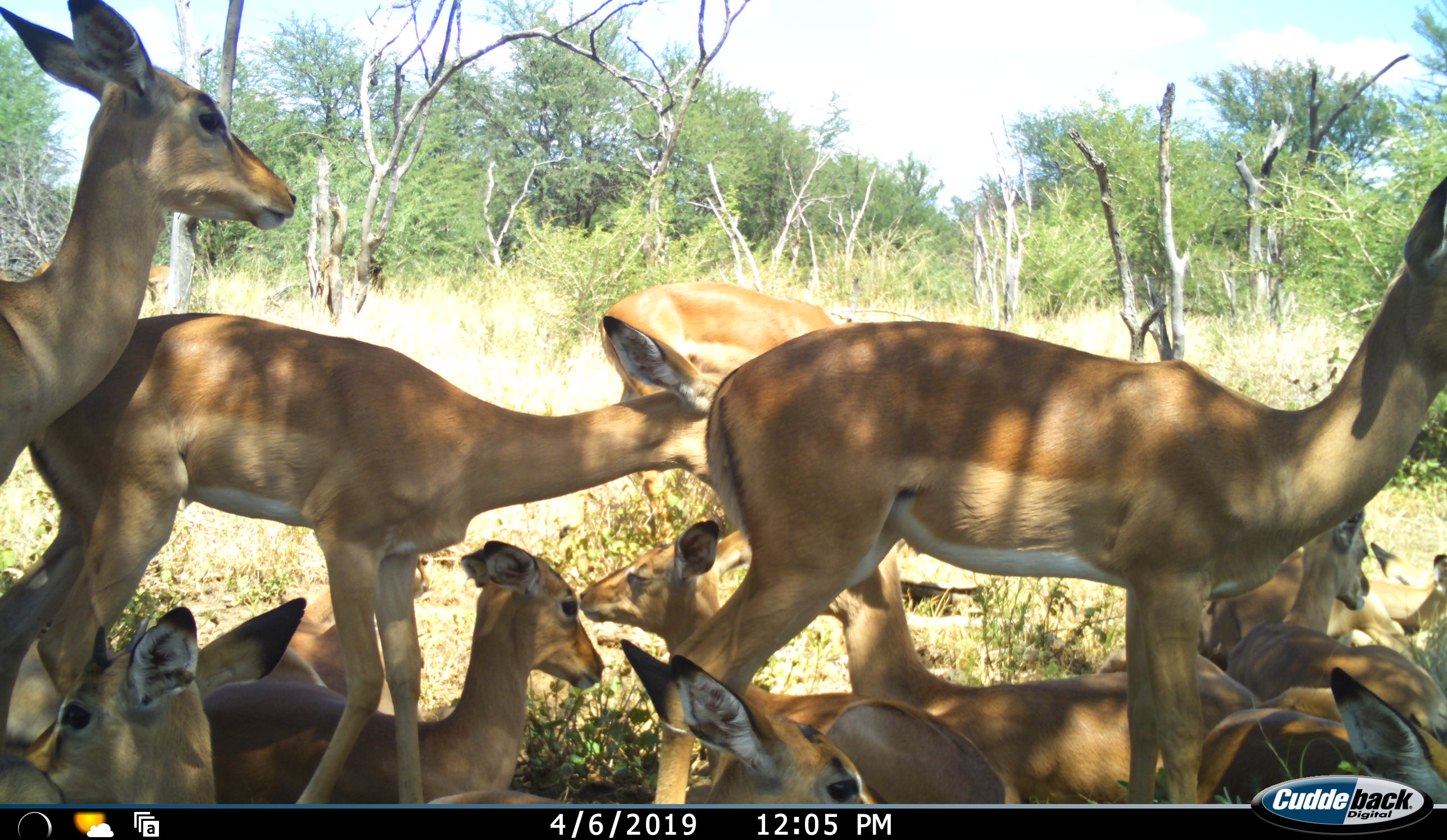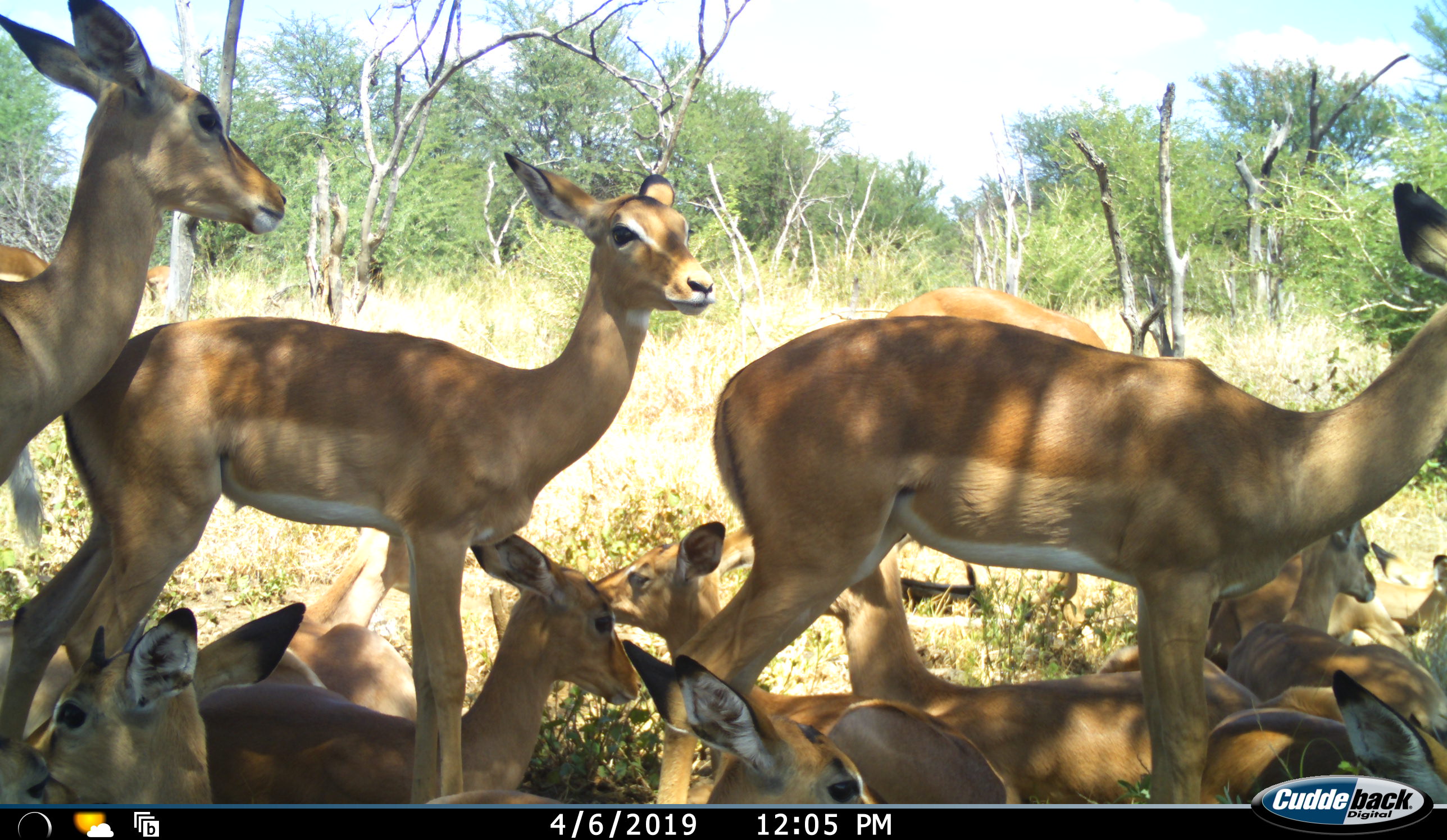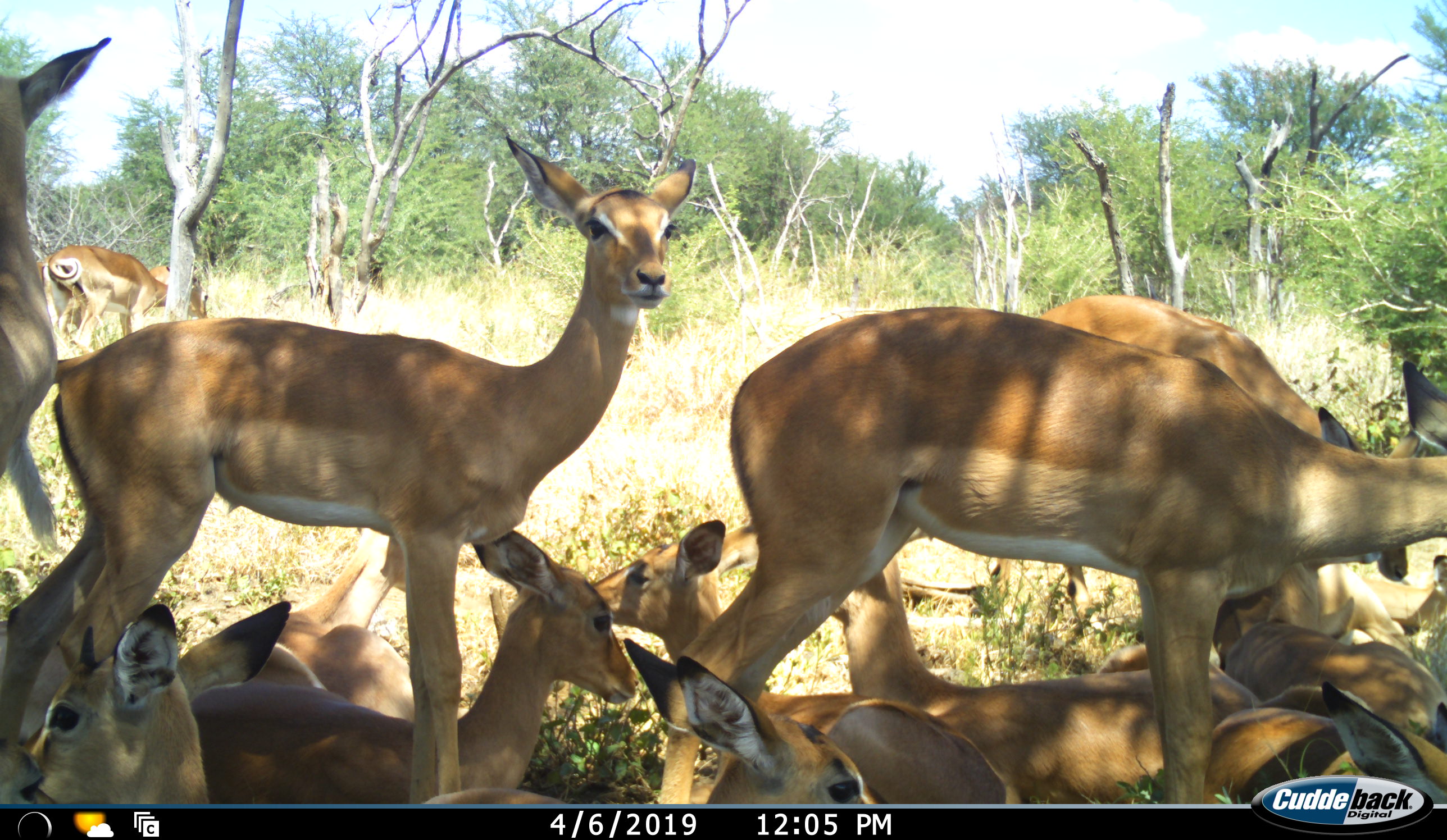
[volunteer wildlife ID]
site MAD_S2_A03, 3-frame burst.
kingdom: Animalia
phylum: Chordata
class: Mammalia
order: Artiodactyla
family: Bovidae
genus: Aepyceros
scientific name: Aepyceros melampus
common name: impala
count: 11-50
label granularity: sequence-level